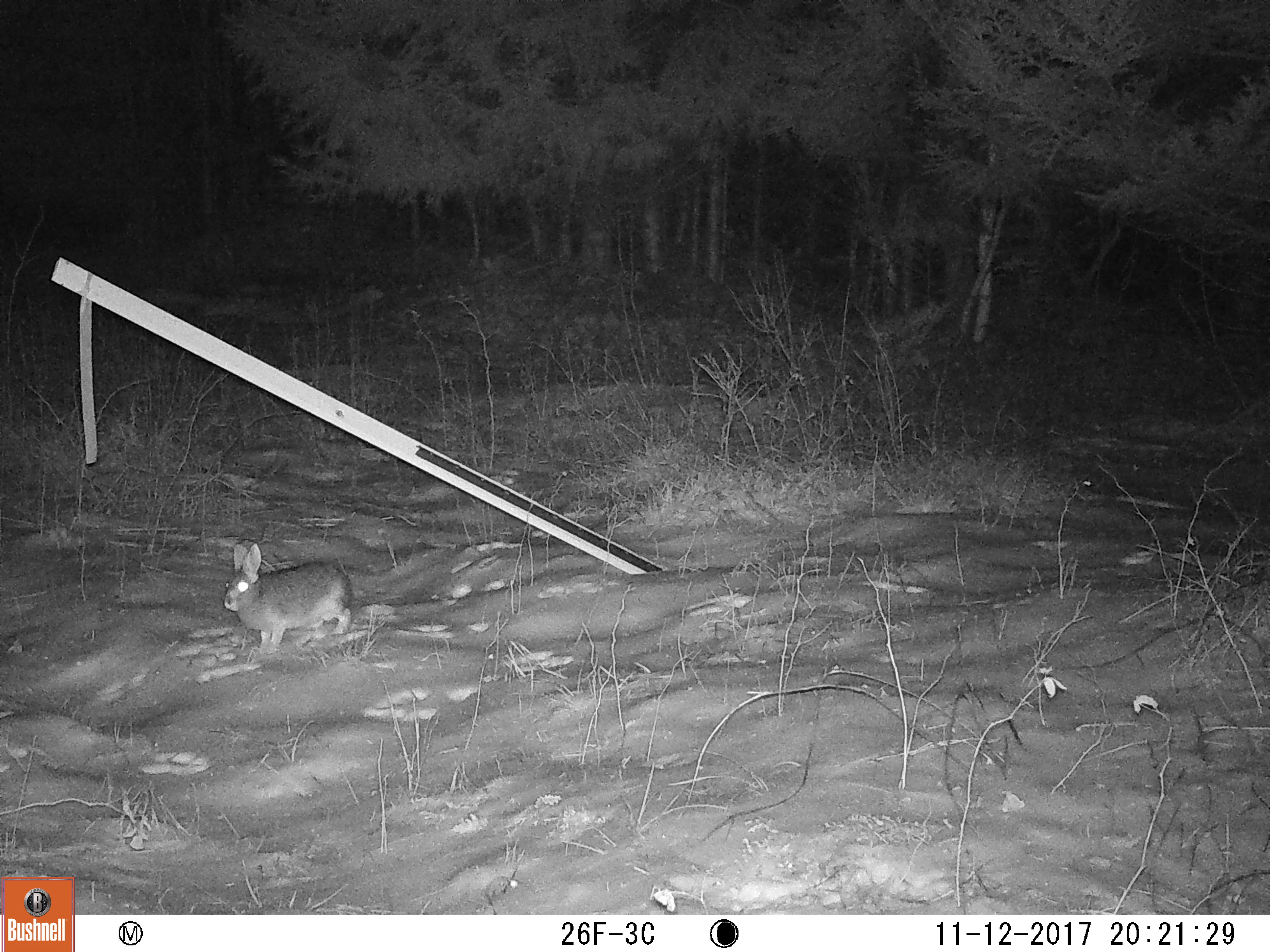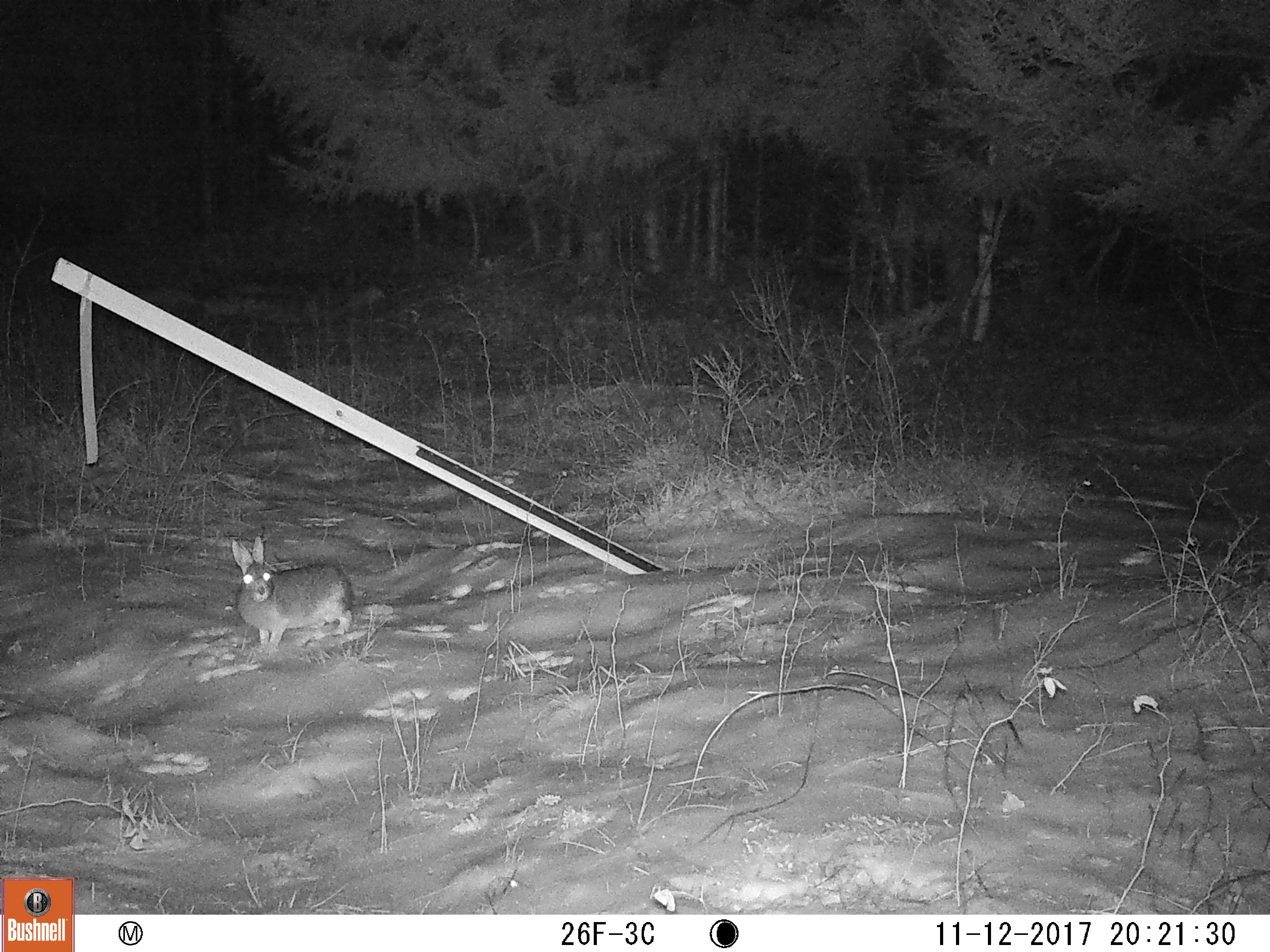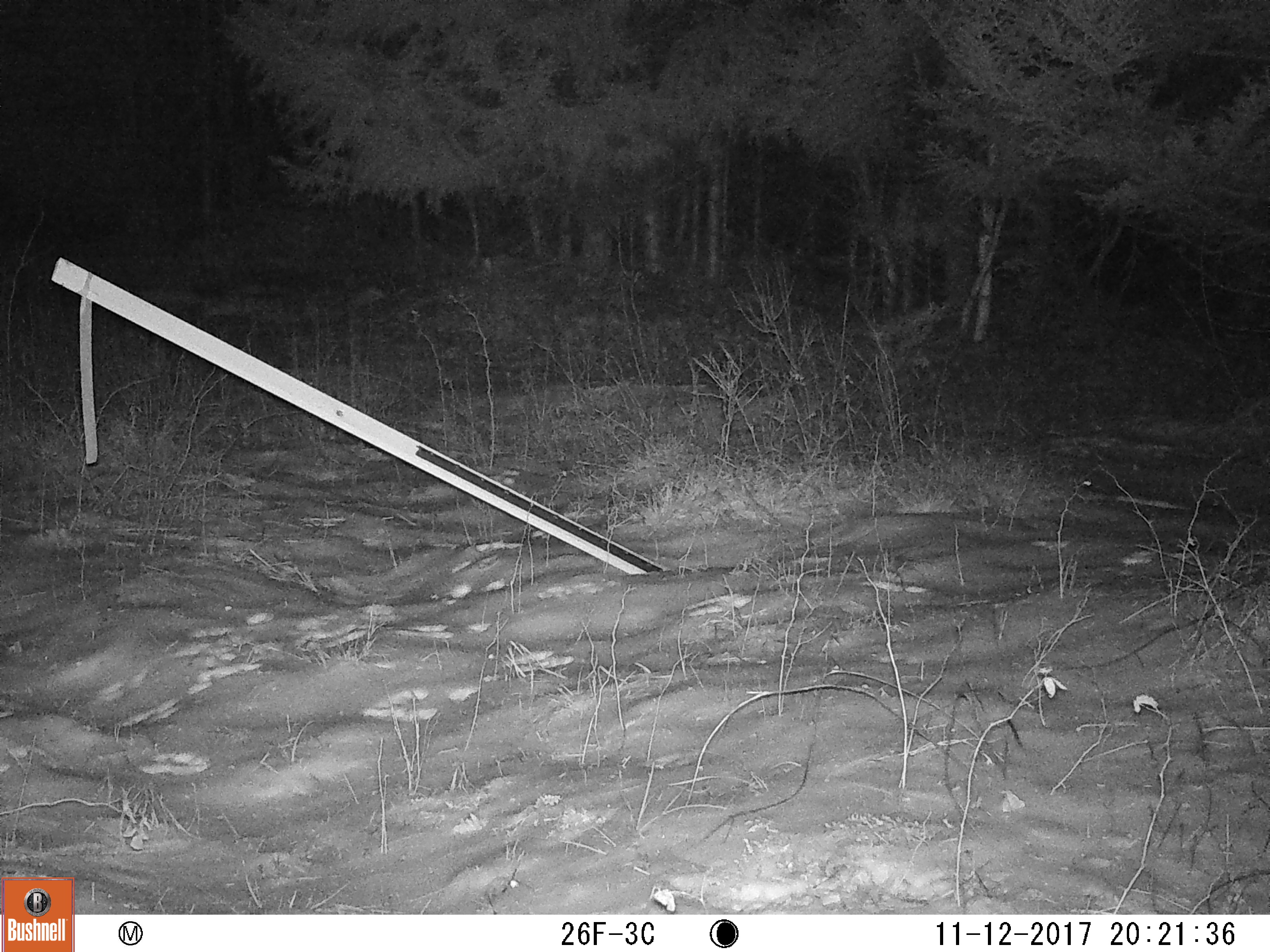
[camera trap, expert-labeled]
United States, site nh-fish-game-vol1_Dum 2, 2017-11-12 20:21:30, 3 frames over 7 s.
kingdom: Animalia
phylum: Chordata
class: Mammalia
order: Lagomorpha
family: Leporidae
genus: Lepus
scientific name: Lepus americanus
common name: snowshoe hare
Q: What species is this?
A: Snowshoe hare (Lepus americanus).